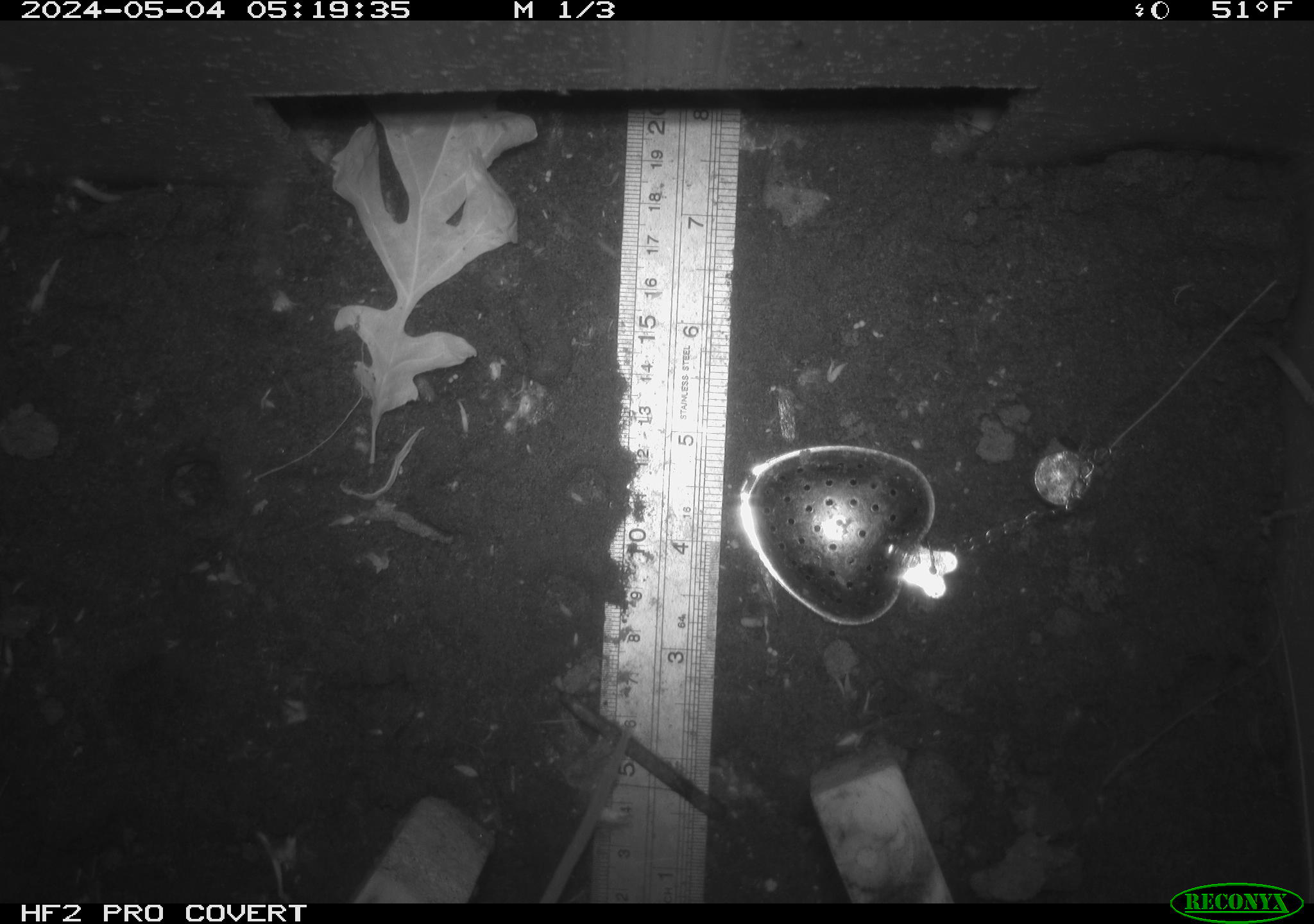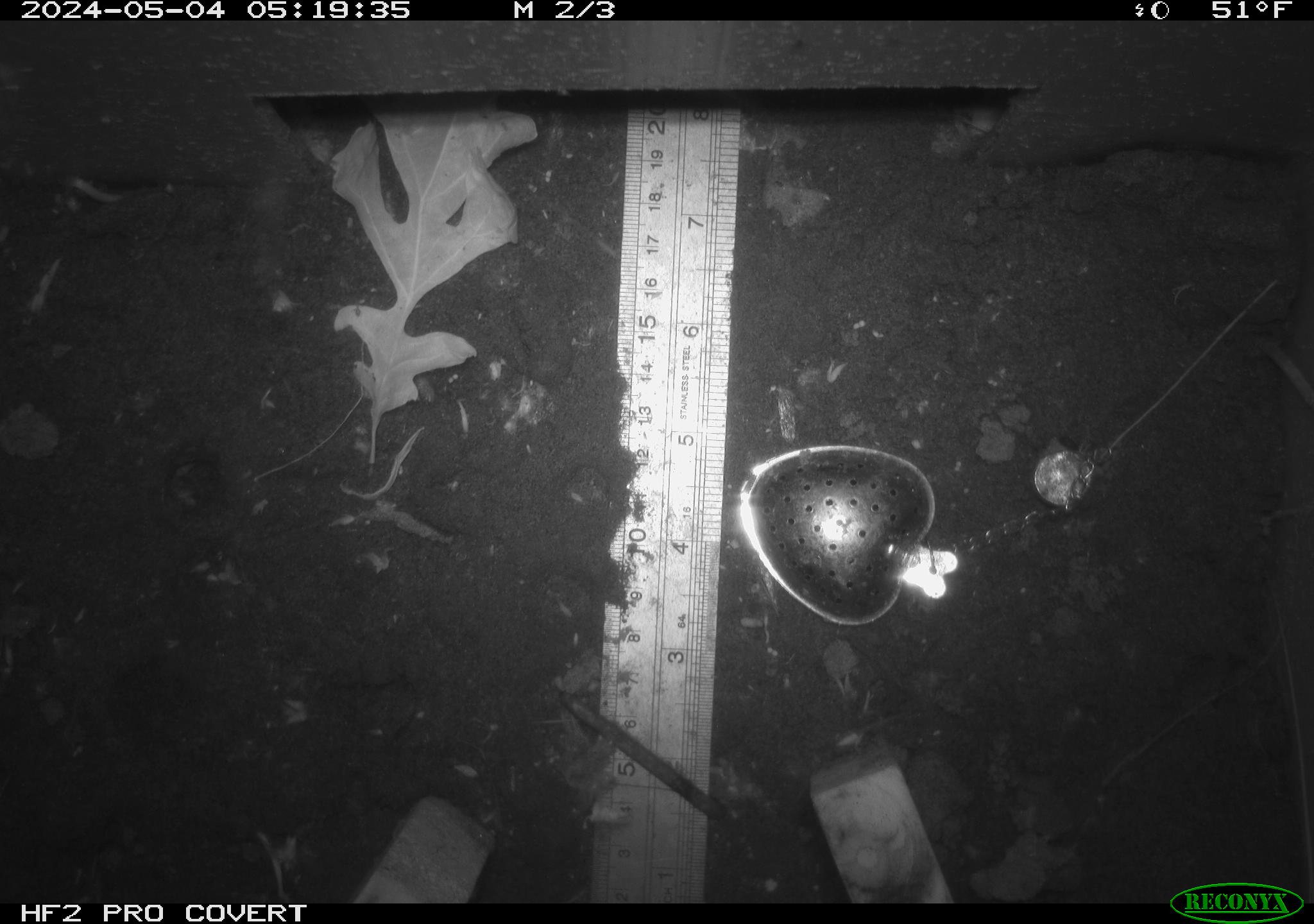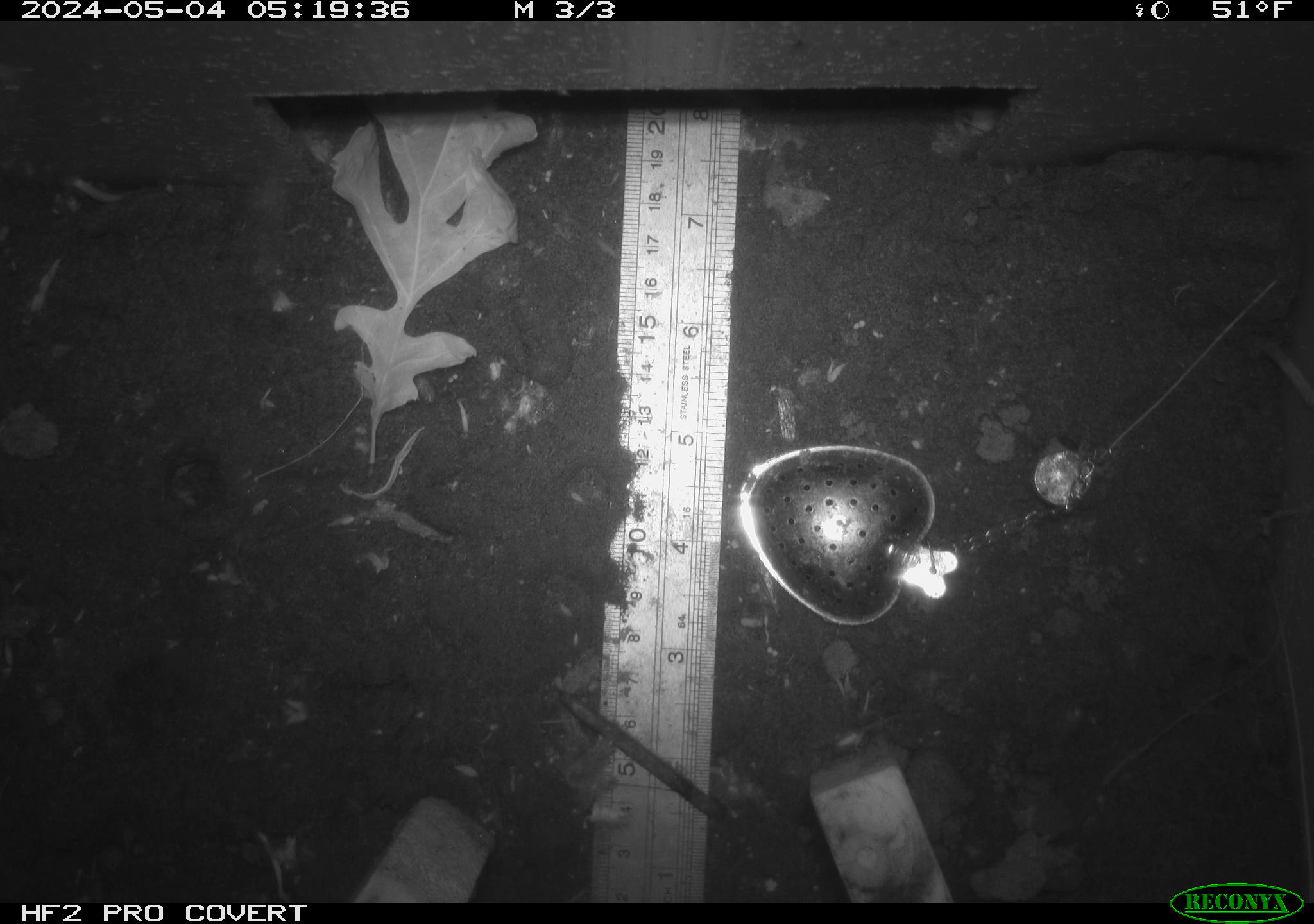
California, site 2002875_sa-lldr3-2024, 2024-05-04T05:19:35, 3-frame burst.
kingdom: Animalia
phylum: Chordata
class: Mammalia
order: Rodentia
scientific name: Rodentia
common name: rodent